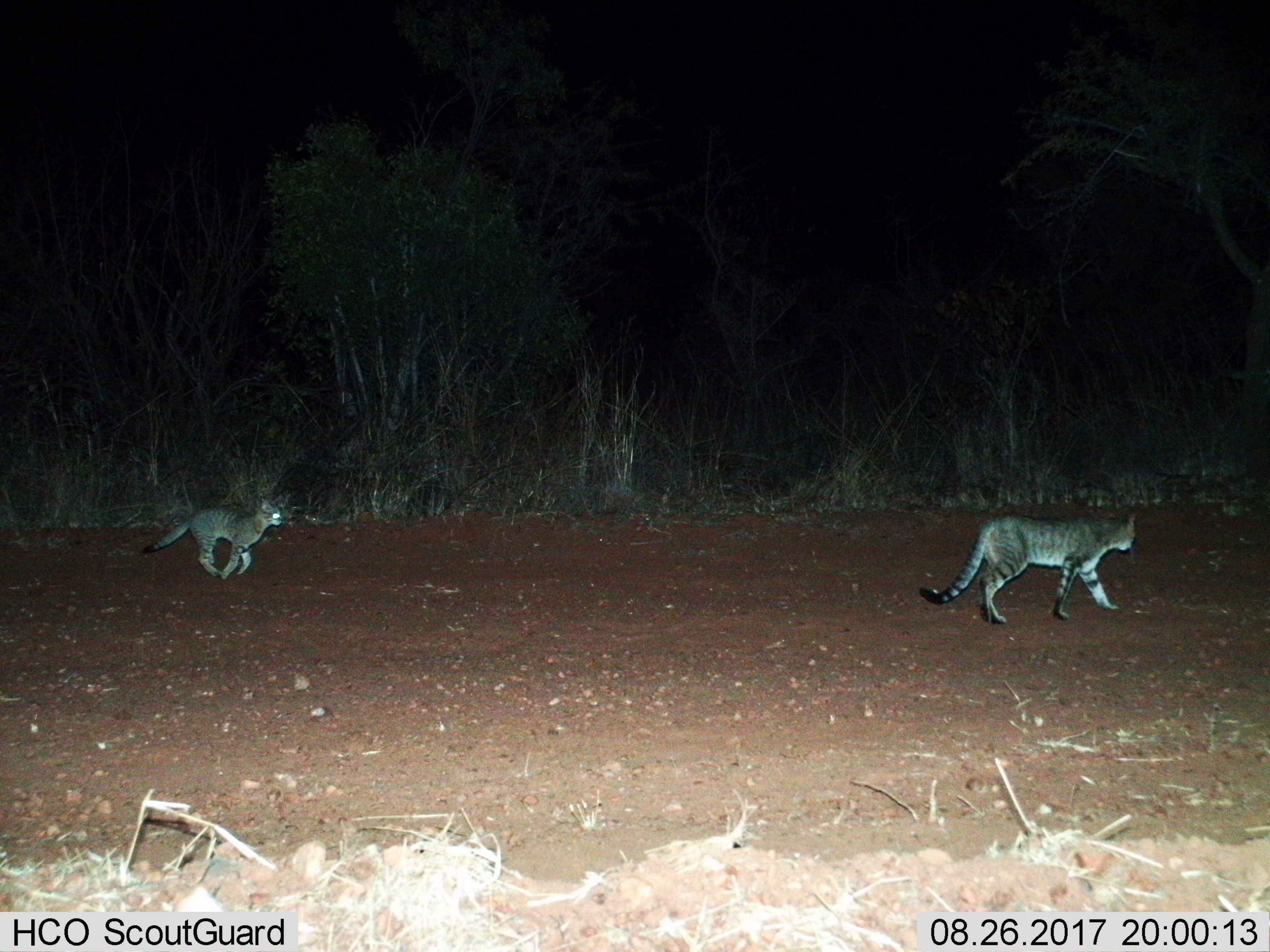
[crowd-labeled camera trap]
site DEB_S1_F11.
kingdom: Animalia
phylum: Chordata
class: Mammalia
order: Carnivora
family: Felidae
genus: Felis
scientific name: Felis lybica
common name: african wild cat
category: africanwildcat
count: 2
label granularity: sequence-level